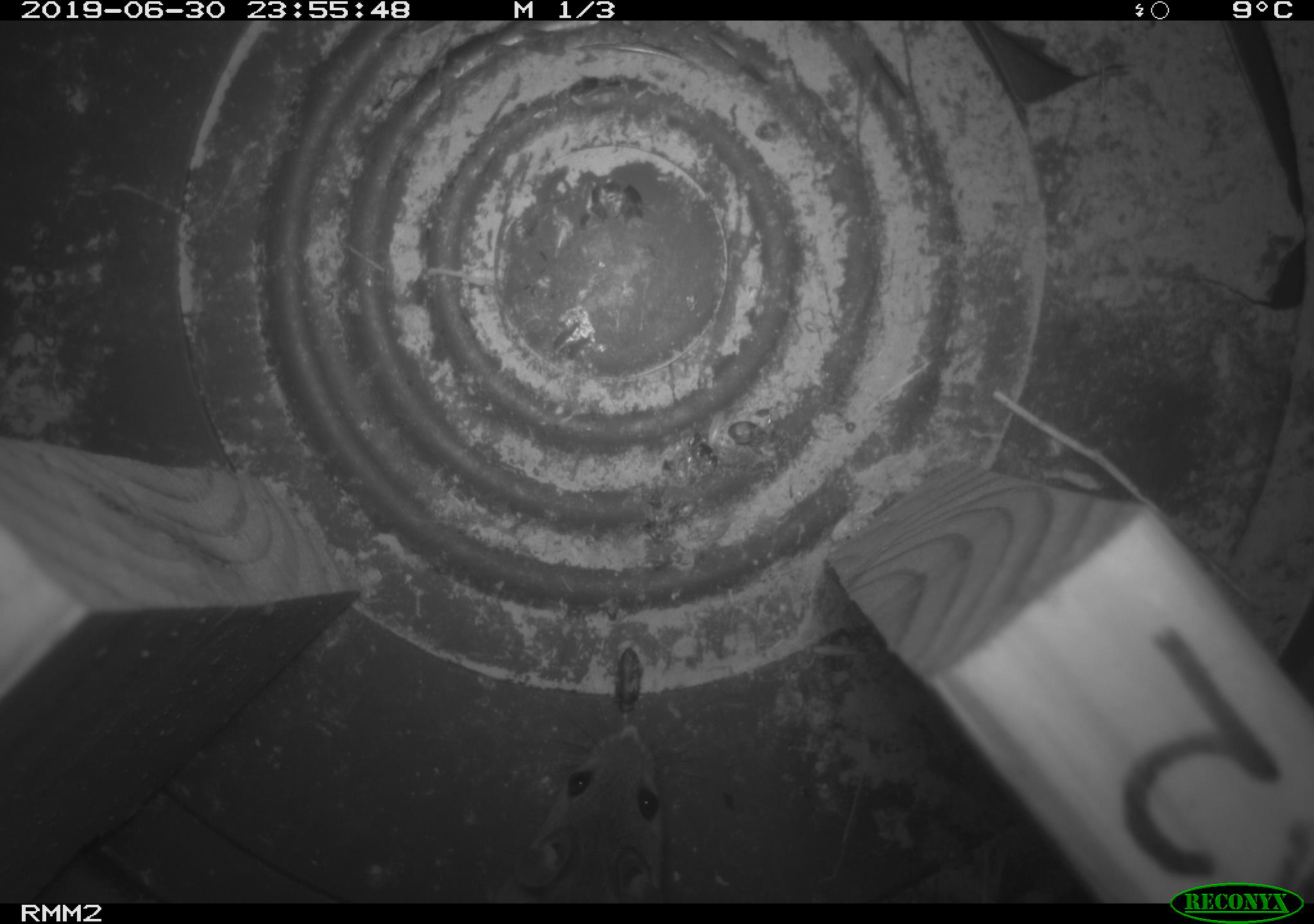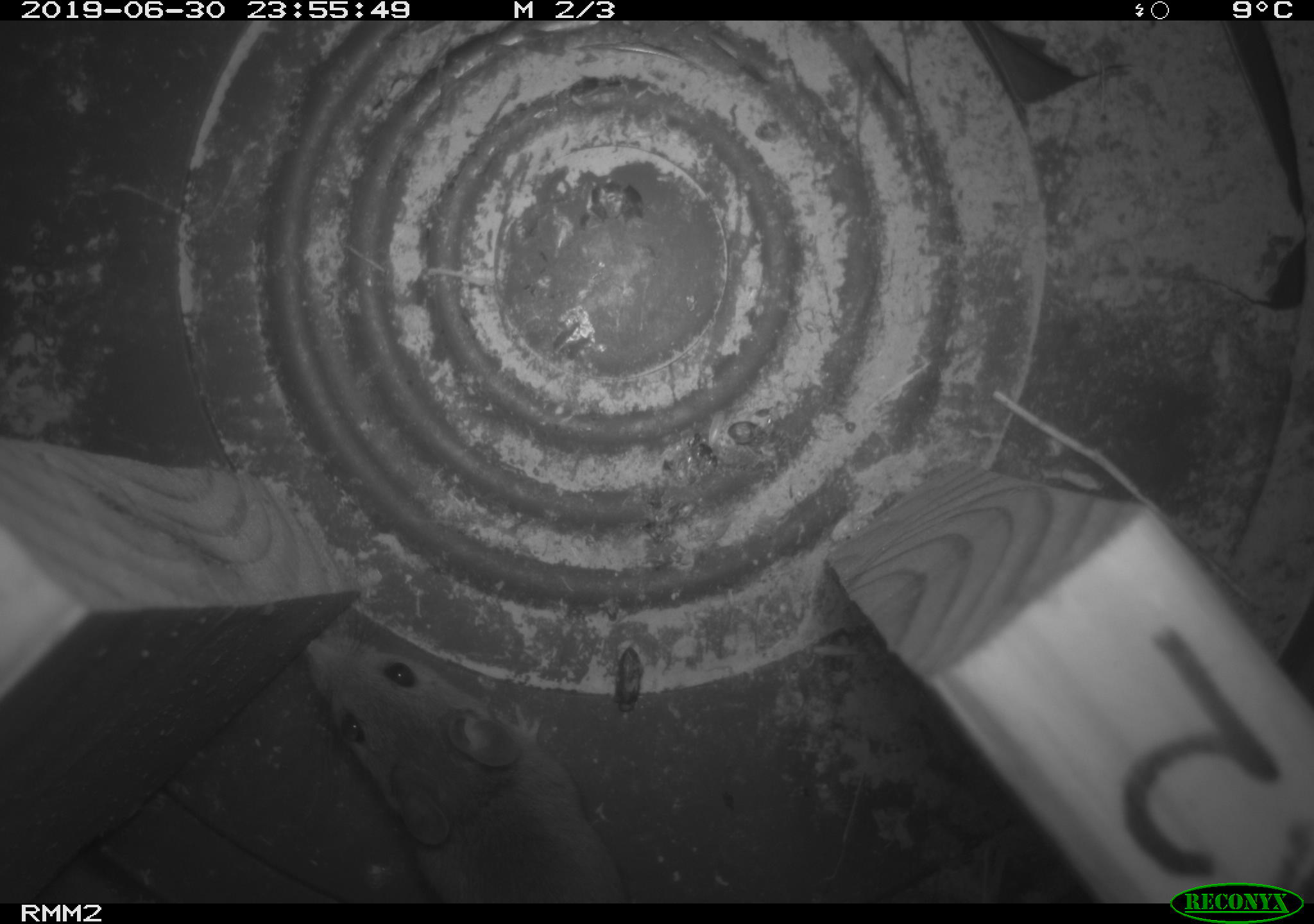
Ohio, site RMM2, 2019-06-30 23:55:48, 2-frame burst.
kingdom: Animalia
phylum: Chordata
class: Mammalia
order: Rodentia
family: Cricetidae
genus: Peromyscus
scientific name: Peromyscus leucopus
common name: white-footed mouse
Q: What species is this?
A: White-footed mouse (Peromyscus leucopus).